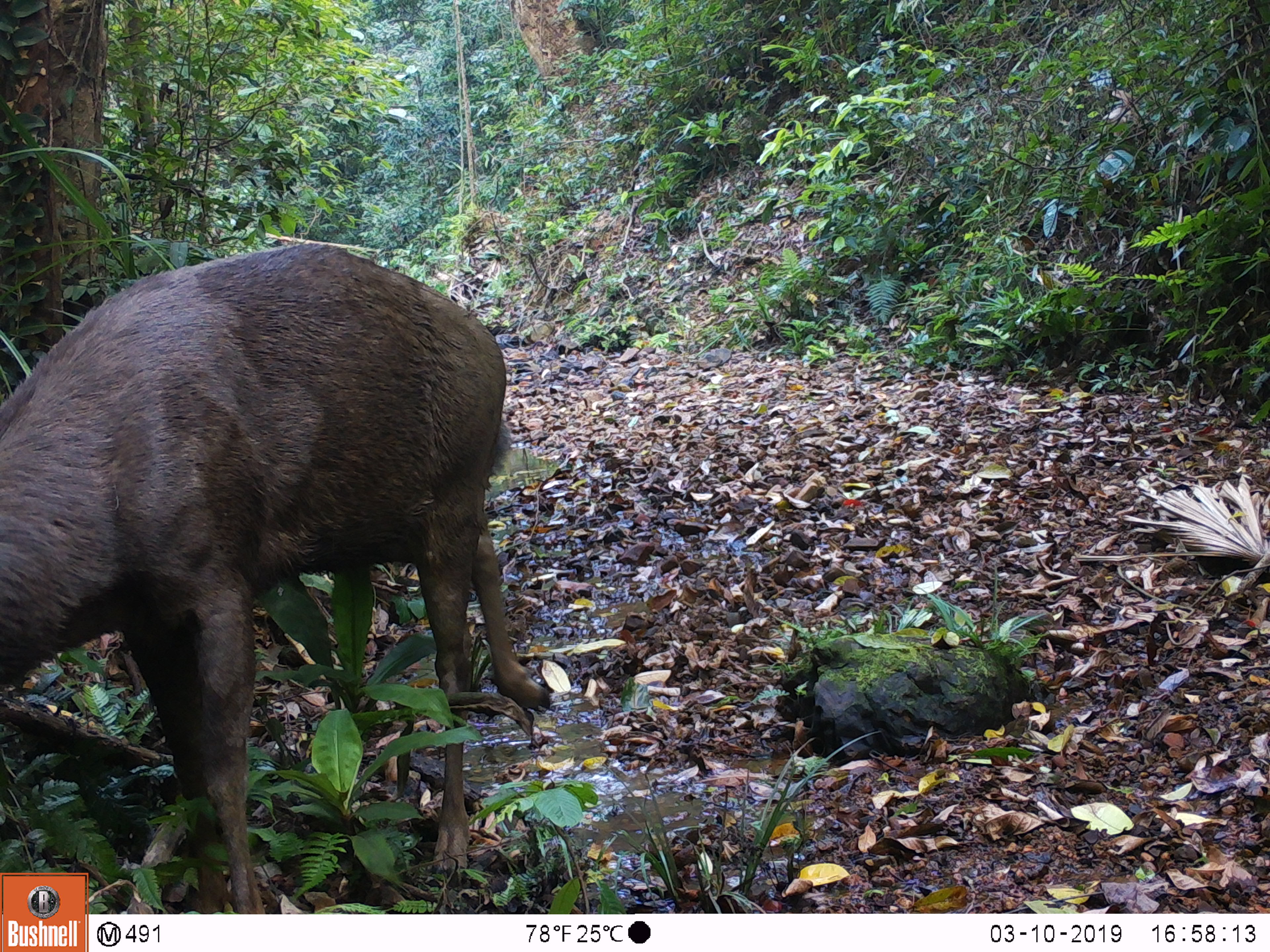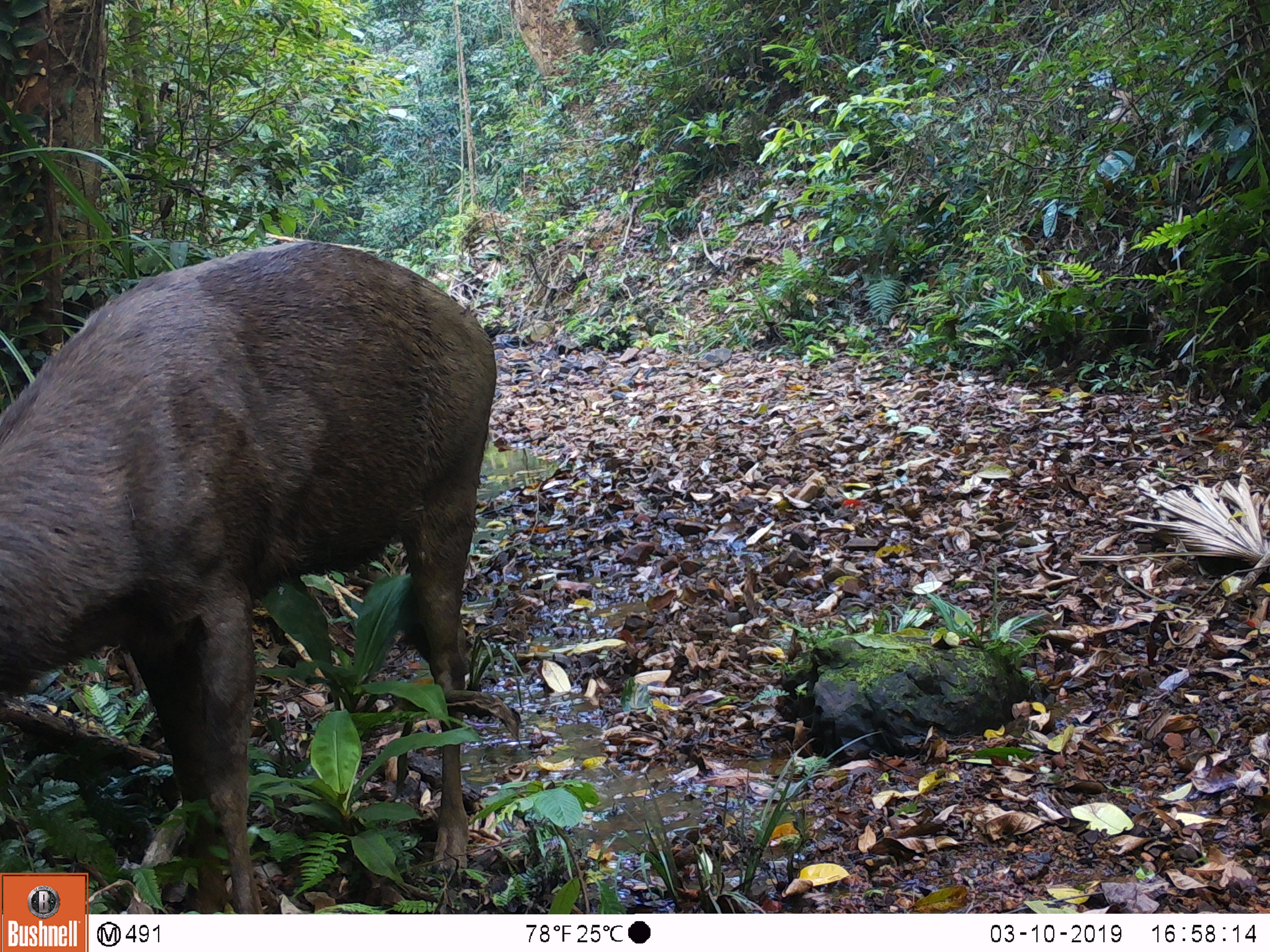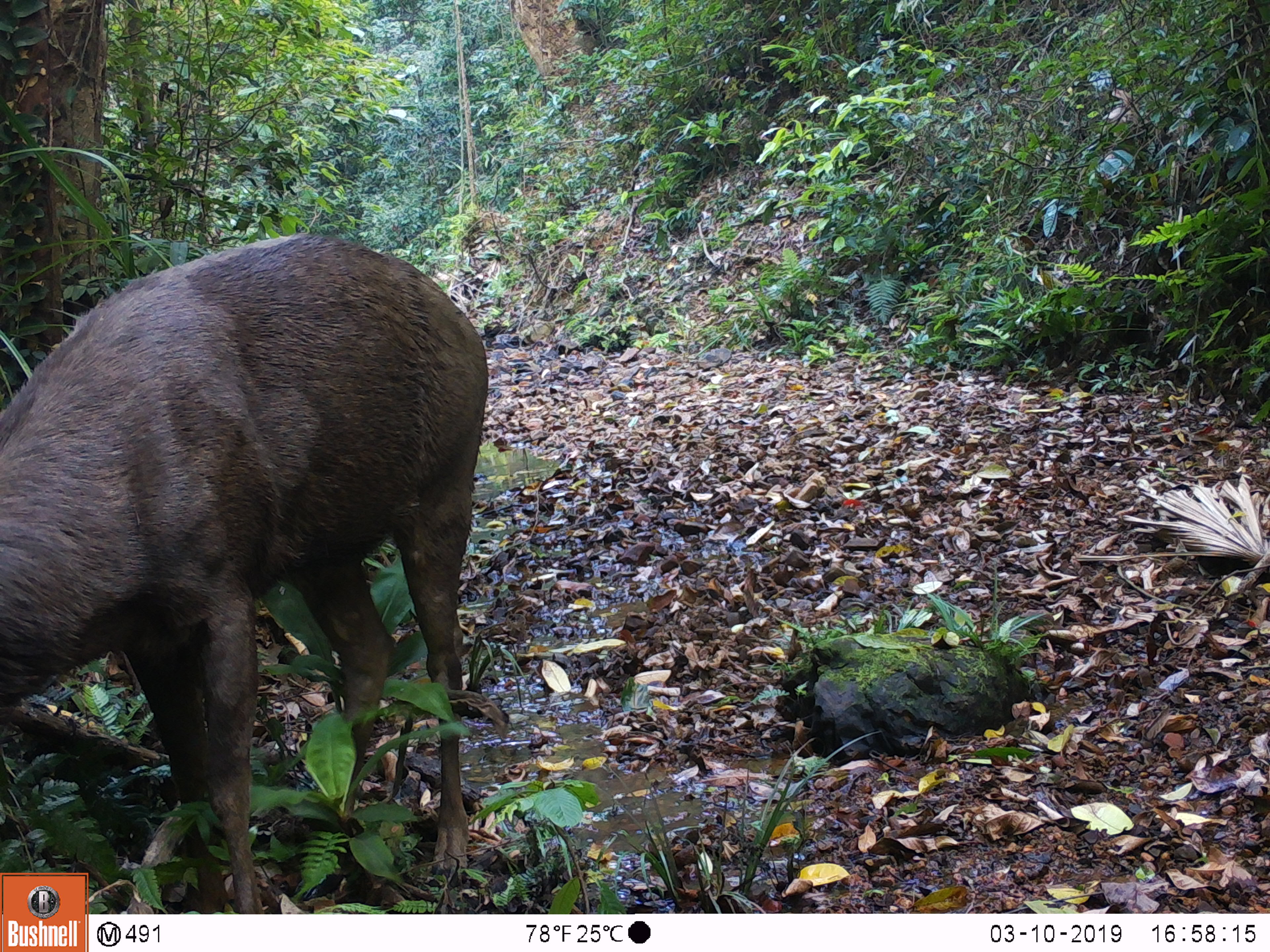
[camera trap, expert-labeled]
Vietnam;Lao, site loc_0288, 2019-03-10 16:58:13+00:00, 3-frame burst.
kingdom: Animalia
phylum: Chordata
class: Mammalia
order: Artiodactyla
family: Cervidae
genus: Rusa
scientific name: Rusa unicolor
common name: sambar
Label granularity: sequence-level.